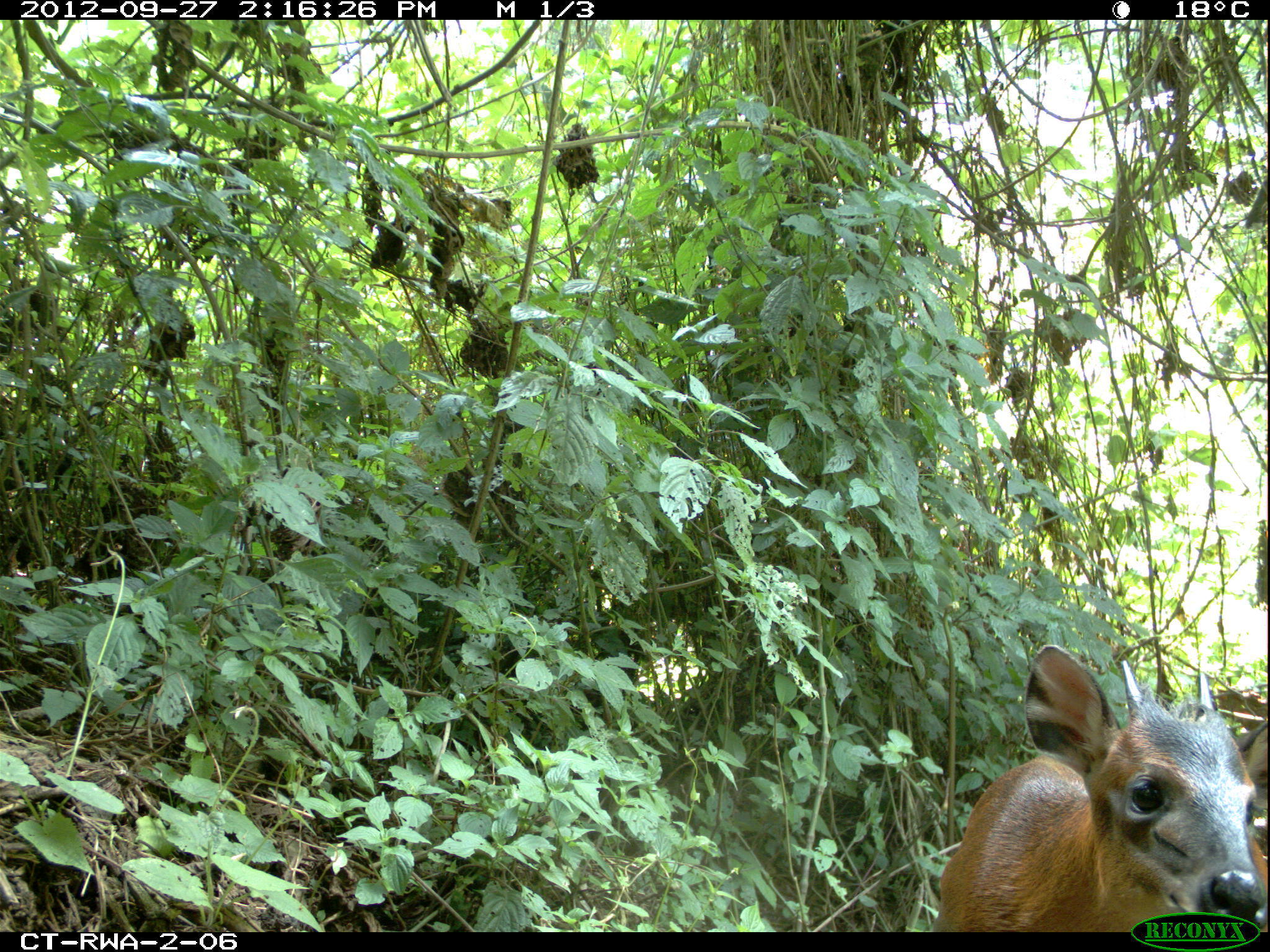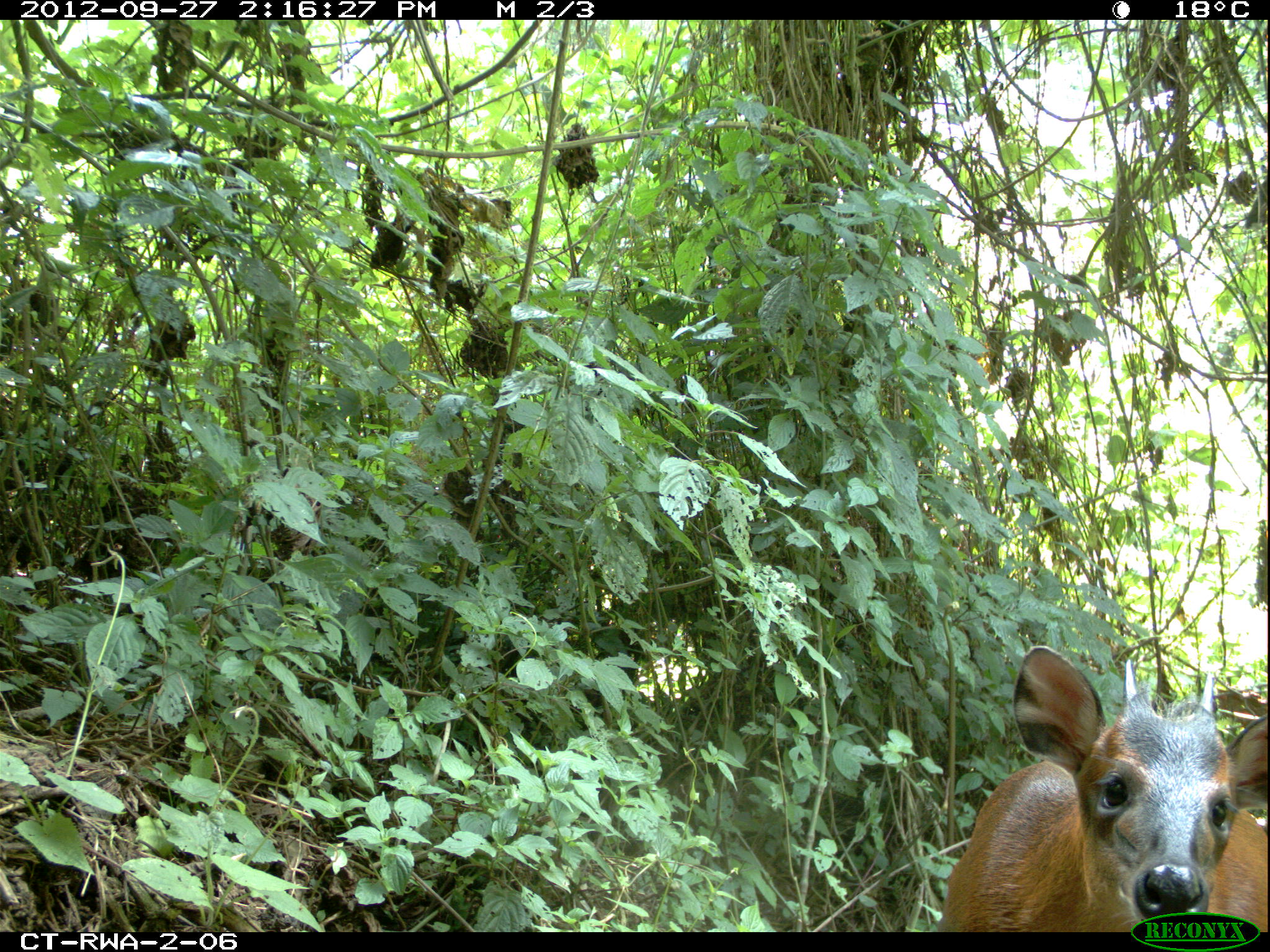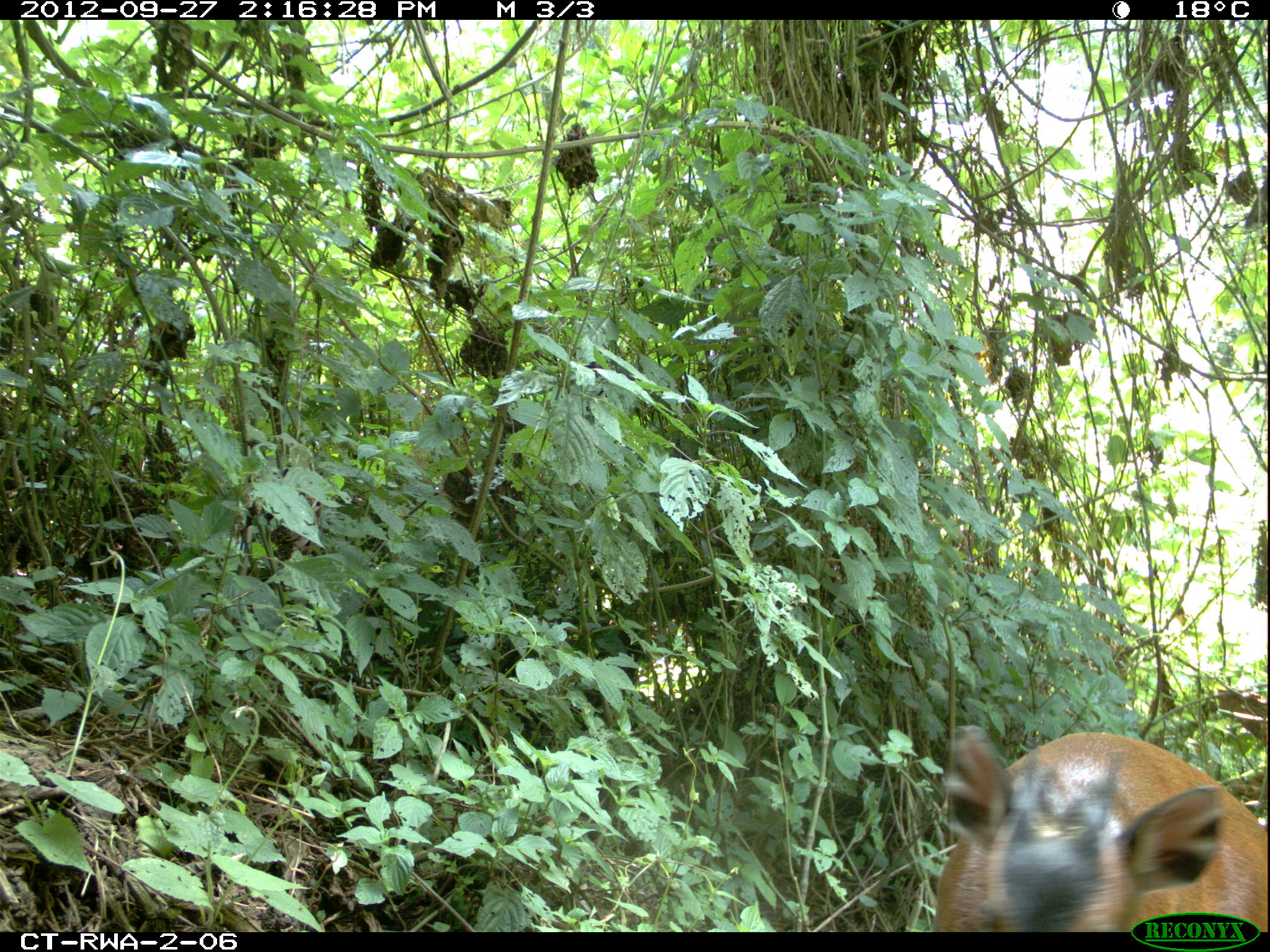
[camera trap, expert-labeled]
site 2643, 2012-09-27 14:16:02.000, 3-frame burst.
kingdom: Animalia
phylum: Chordata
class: Mammalia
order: Artiodactyla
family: Bovidae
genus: Cephalophus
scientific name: Cephalophus nigrifrons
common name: black-fronted duiker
Cephalophus nigrifrons (black-fronted duiker), count 1.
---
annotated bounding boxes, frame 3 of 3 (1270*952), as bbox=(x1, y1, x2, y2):
cephalophus nigrifrons: bbox=(928, 724, 1270, 934)